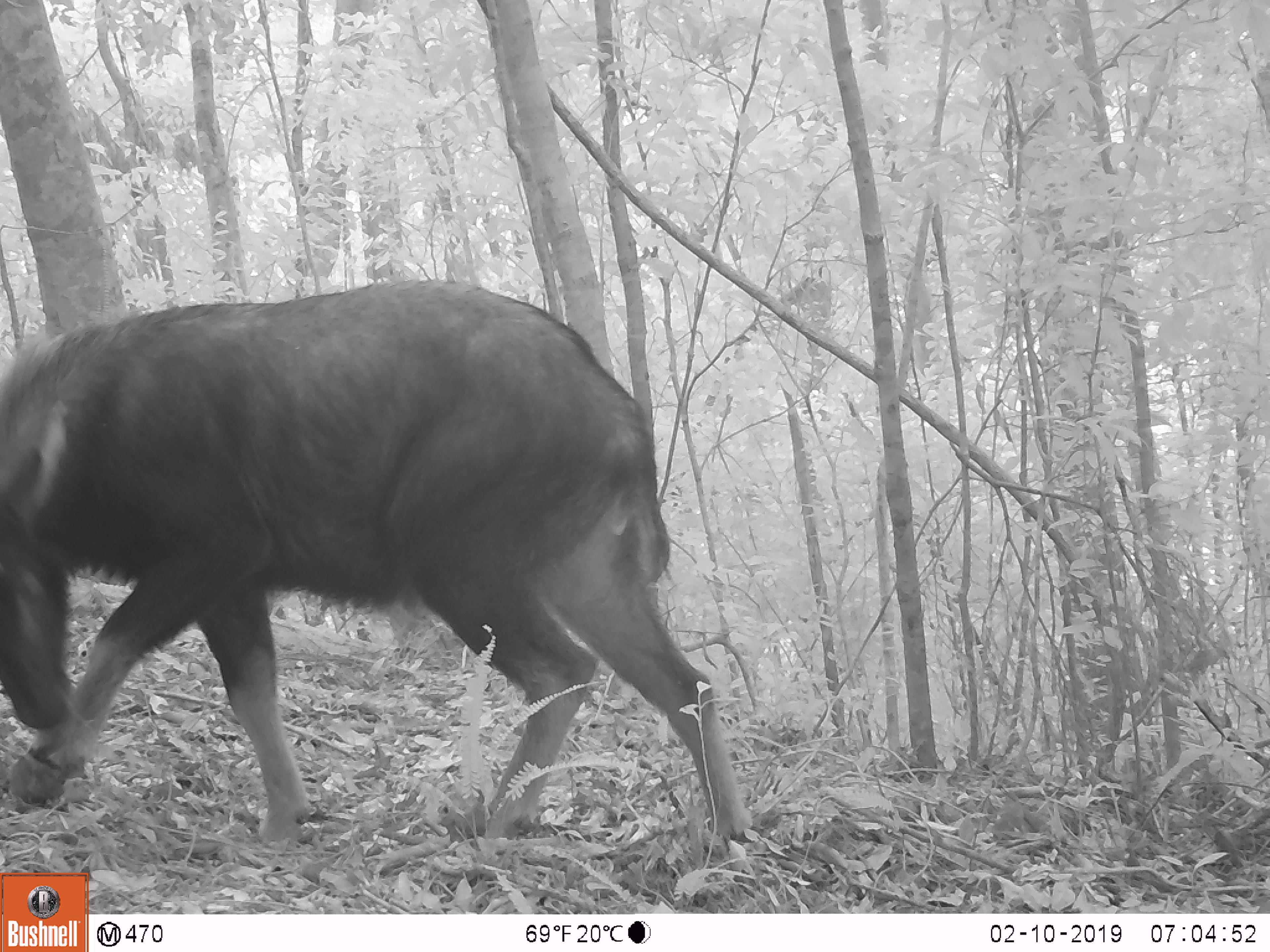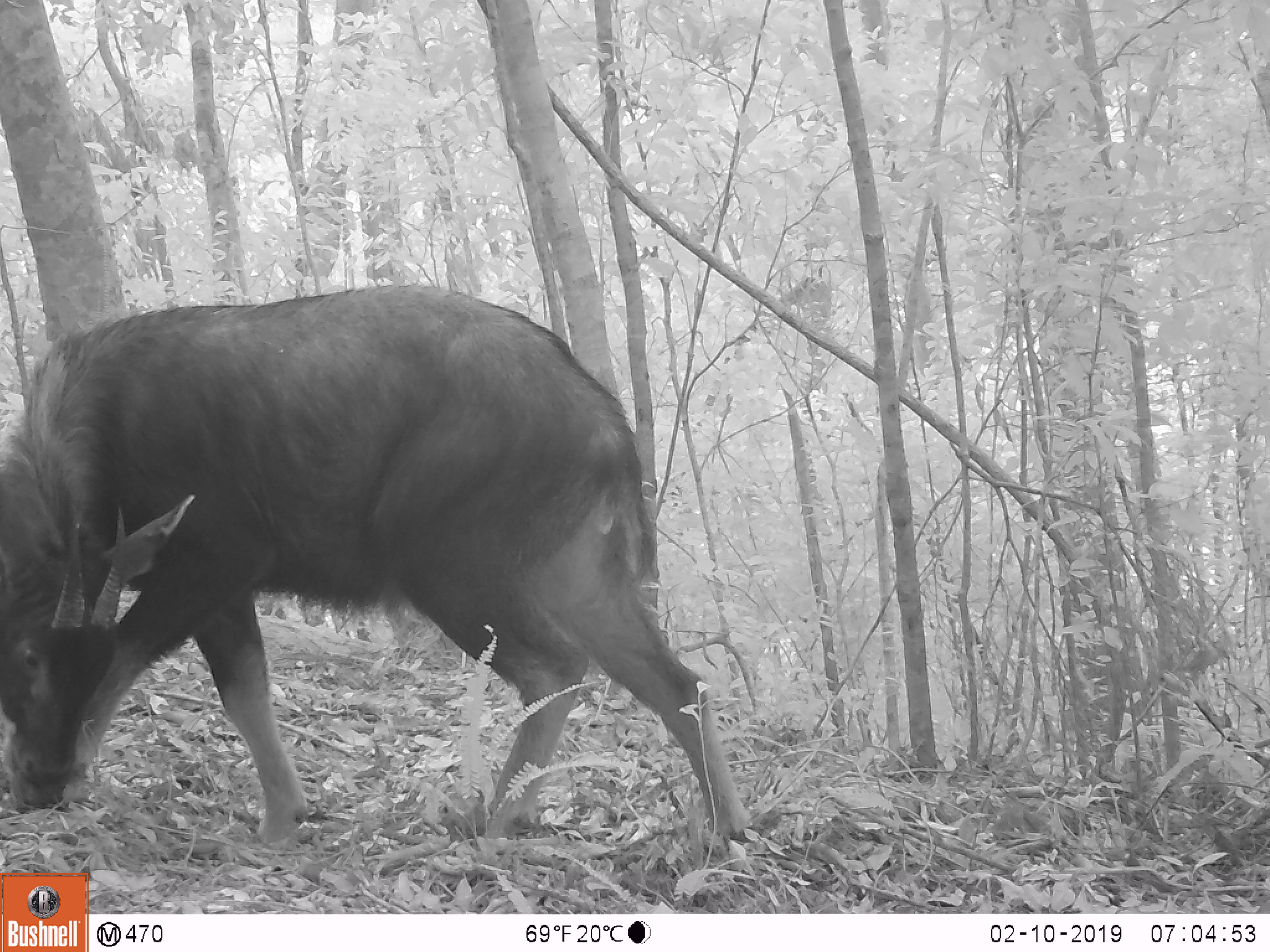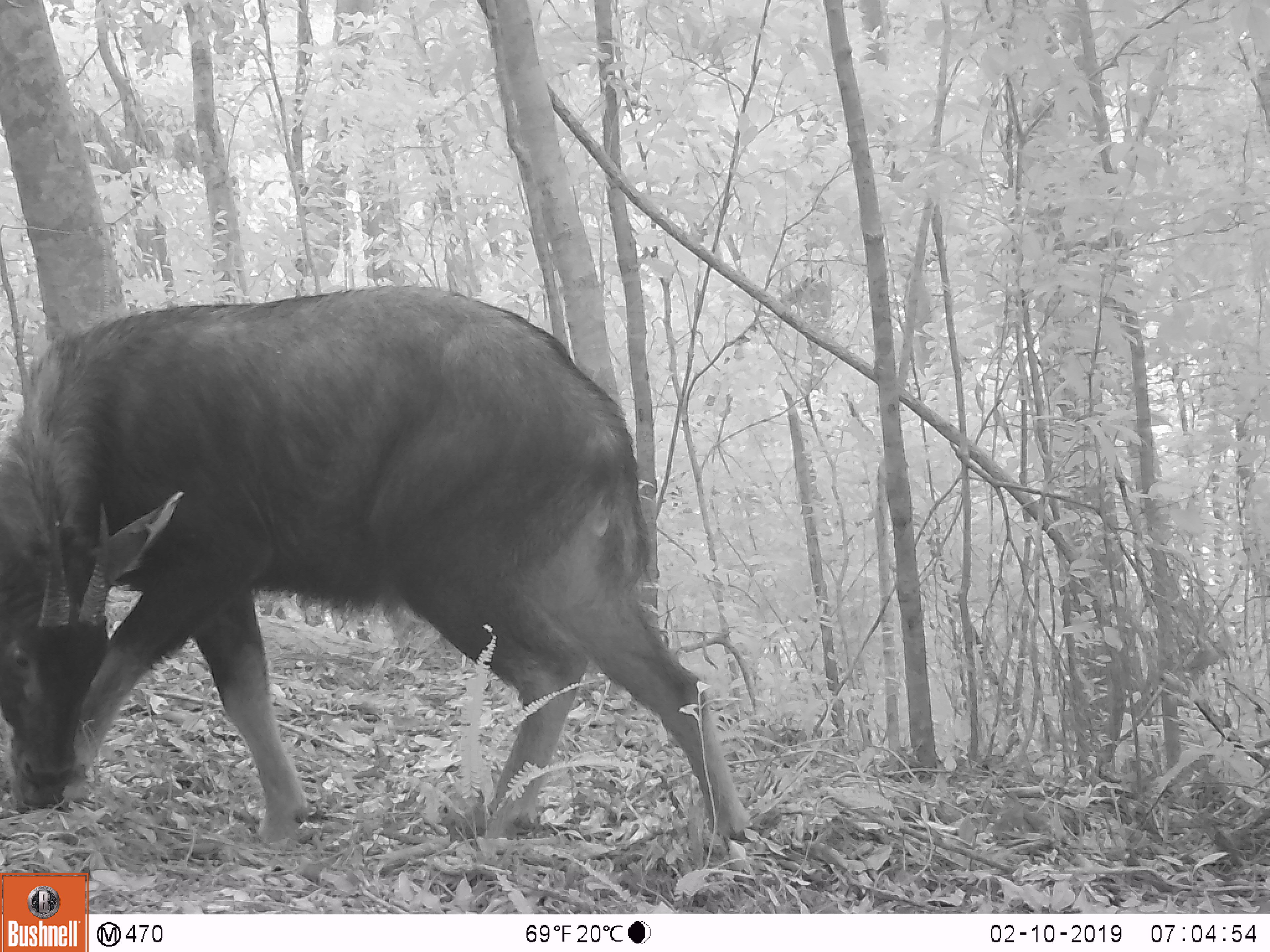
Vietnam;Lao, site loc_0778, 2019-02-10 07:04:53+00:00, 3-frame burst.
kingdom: Animalia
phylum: Chordata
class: Mammalia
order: Artiodactyla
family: Bovidae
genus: Capricornis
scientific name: Capricornis sumatraensis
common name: chinese serow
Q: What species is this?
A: Chinese serow (Capricornis sumatraensis).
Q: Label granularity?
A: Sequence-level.